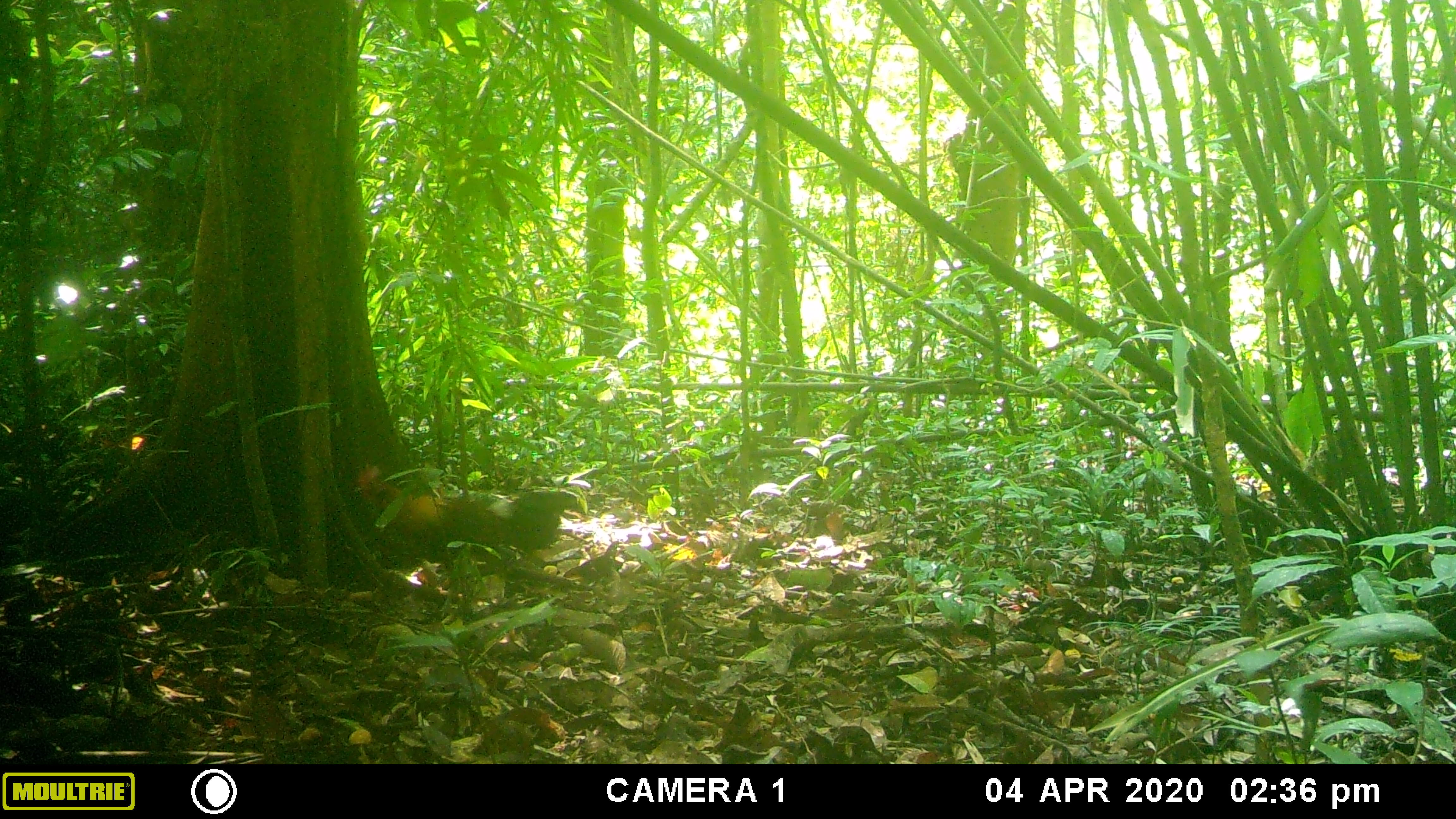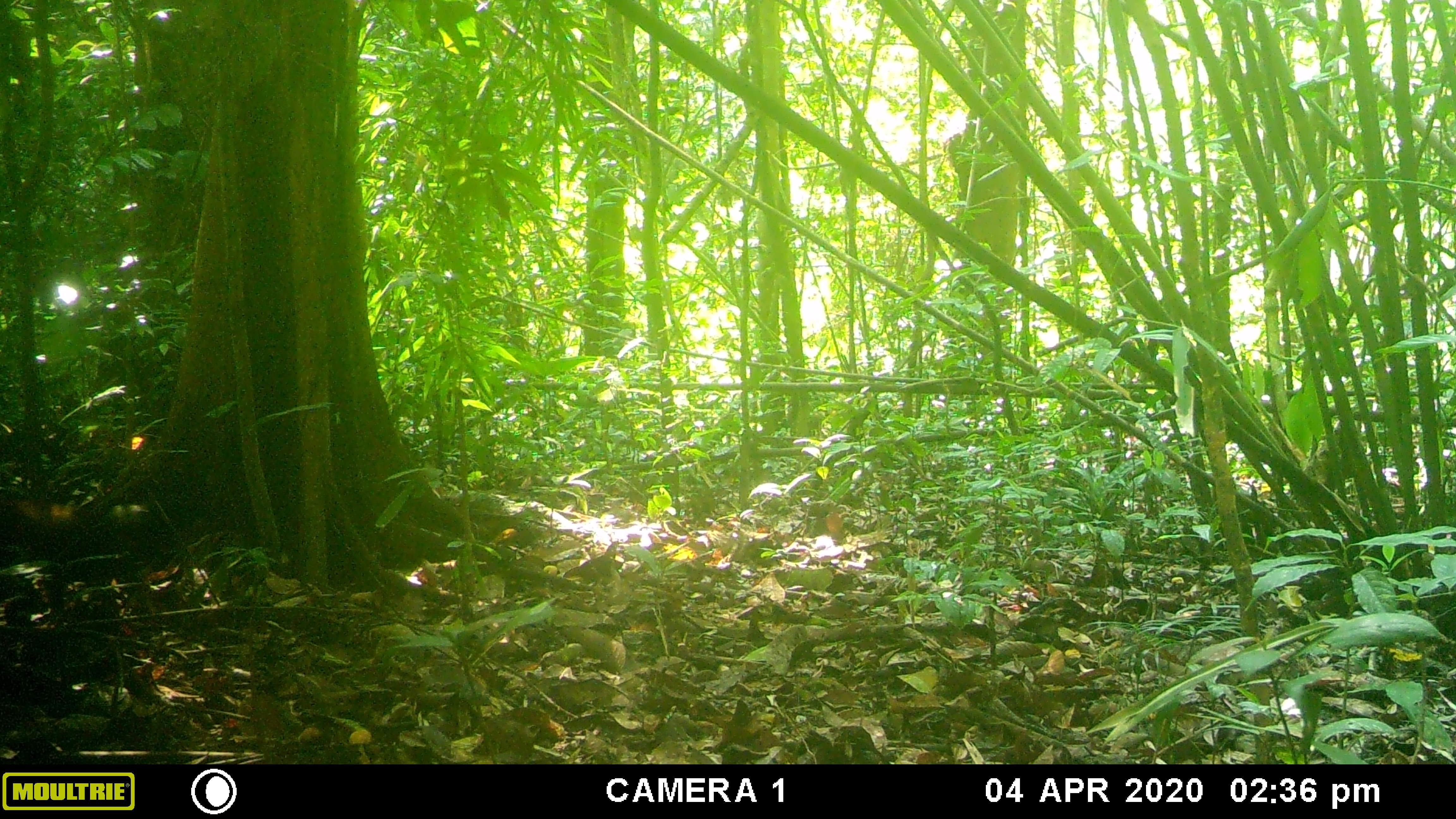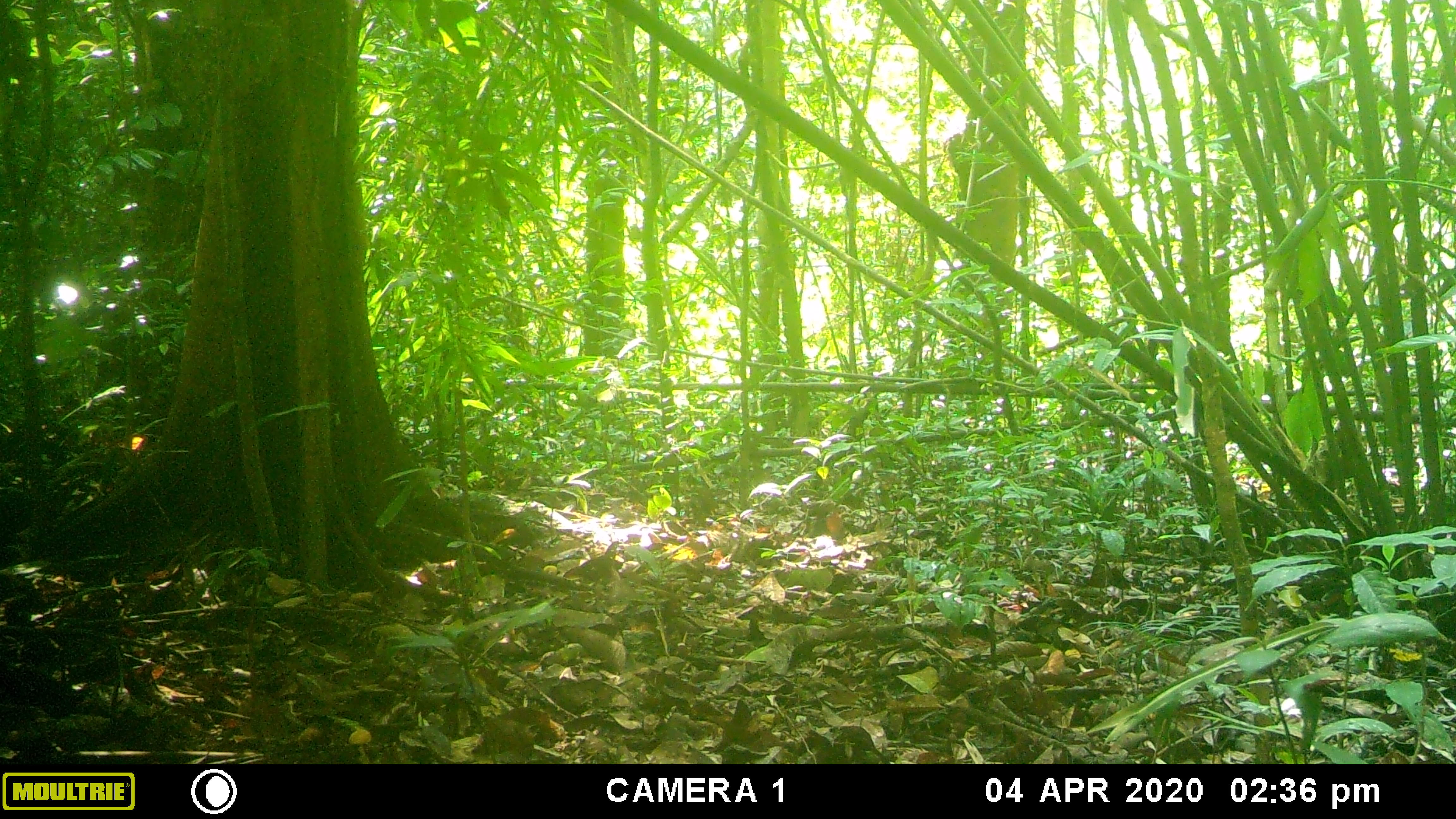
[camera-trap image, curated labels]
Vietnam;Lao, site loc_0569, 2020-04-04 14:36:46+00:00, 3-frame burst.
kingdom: Animalia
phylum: Chordata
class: Aves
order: Galliformes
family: Phasianidae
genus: Gallus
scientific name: Gallus gallus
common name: red junglefowl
Red junglefowl (Gallus gallus). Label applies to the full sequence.